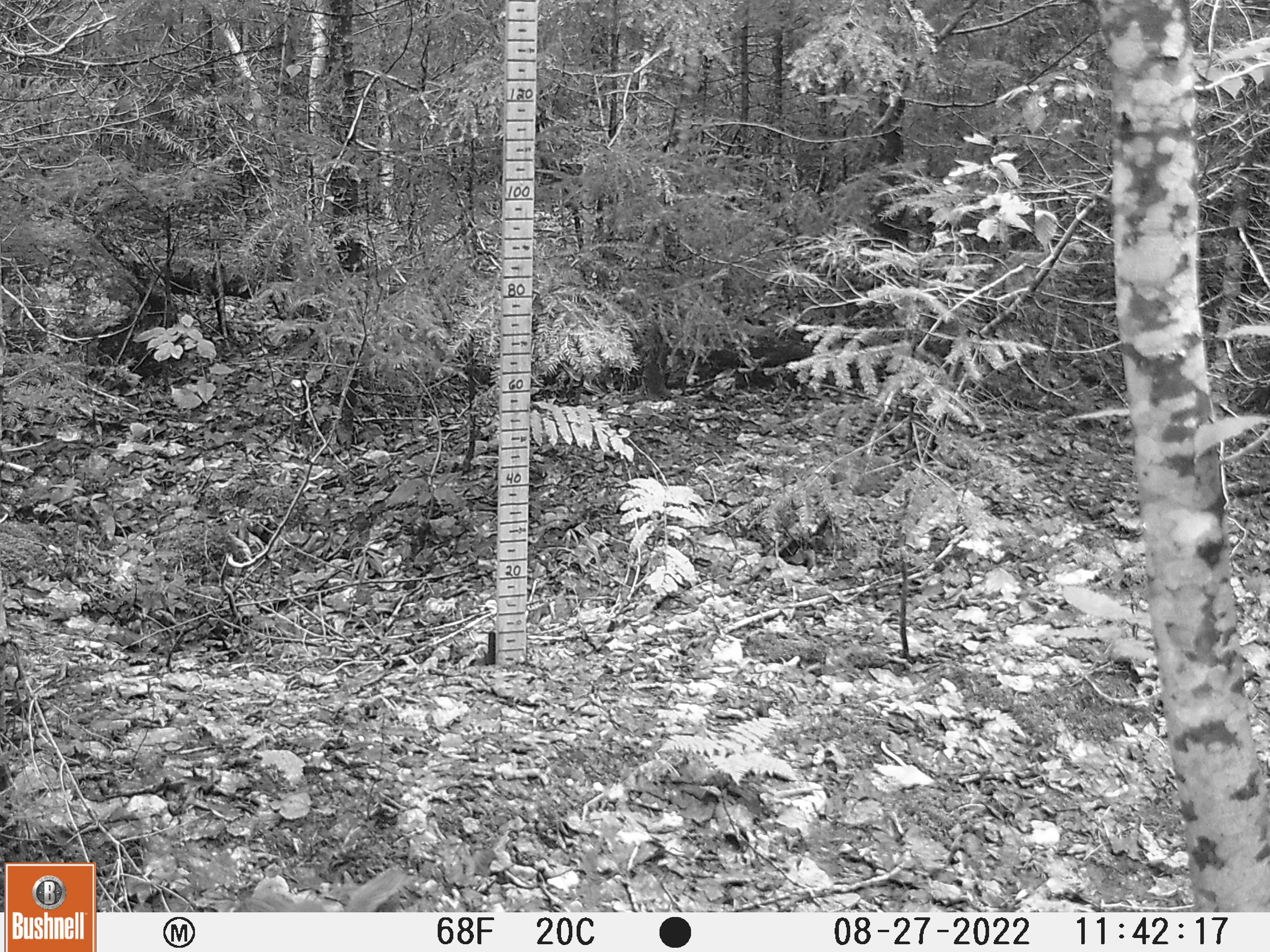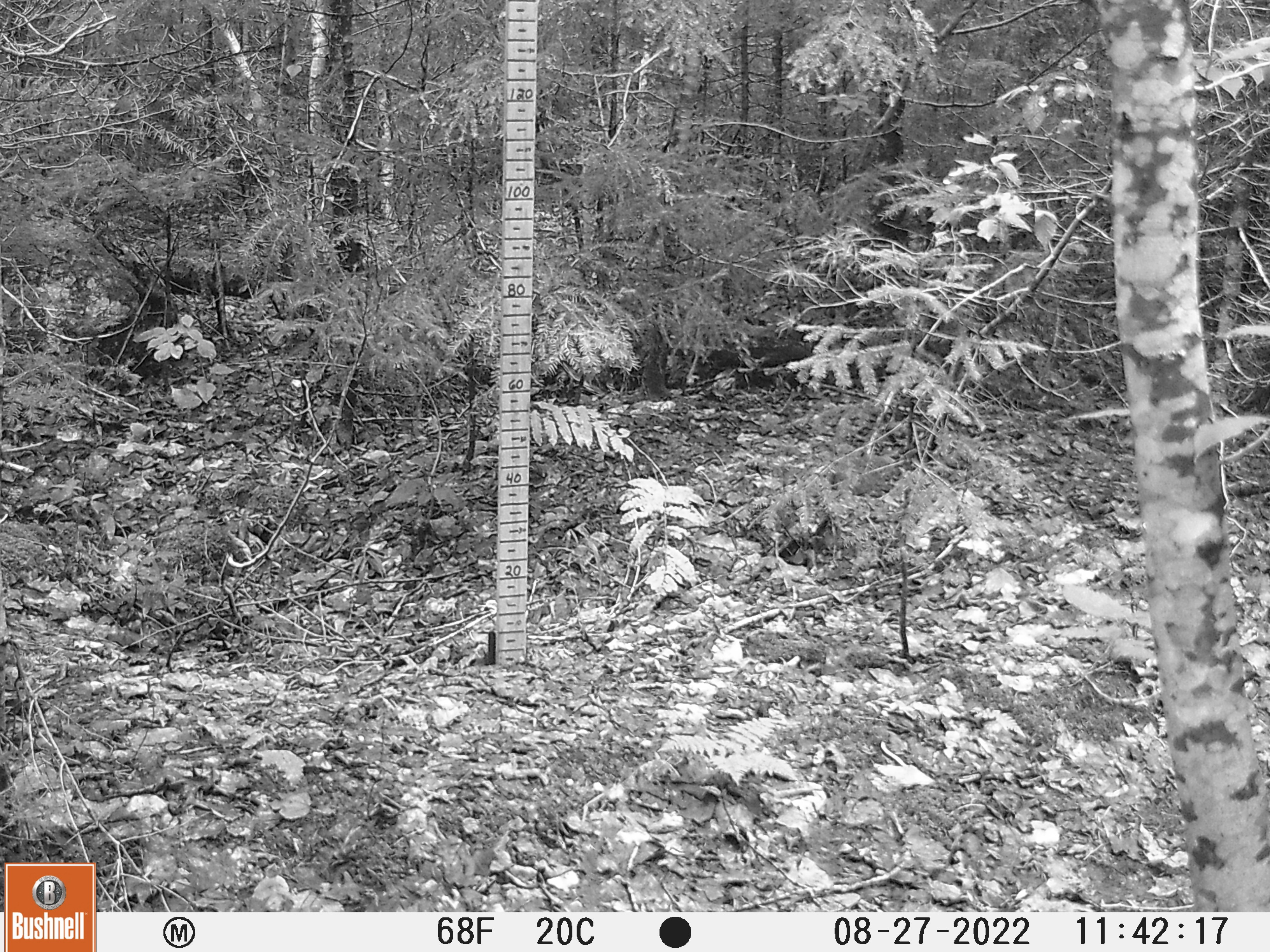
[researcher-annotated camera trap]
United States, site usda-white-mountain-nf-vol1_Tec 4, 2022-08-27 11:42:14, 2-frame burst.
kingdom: Animalia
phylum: Chordata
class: Mammalia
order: Rodentia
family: Sciuridae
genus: Sciurus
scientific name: Sciurus carolinensis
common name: gray squirrel